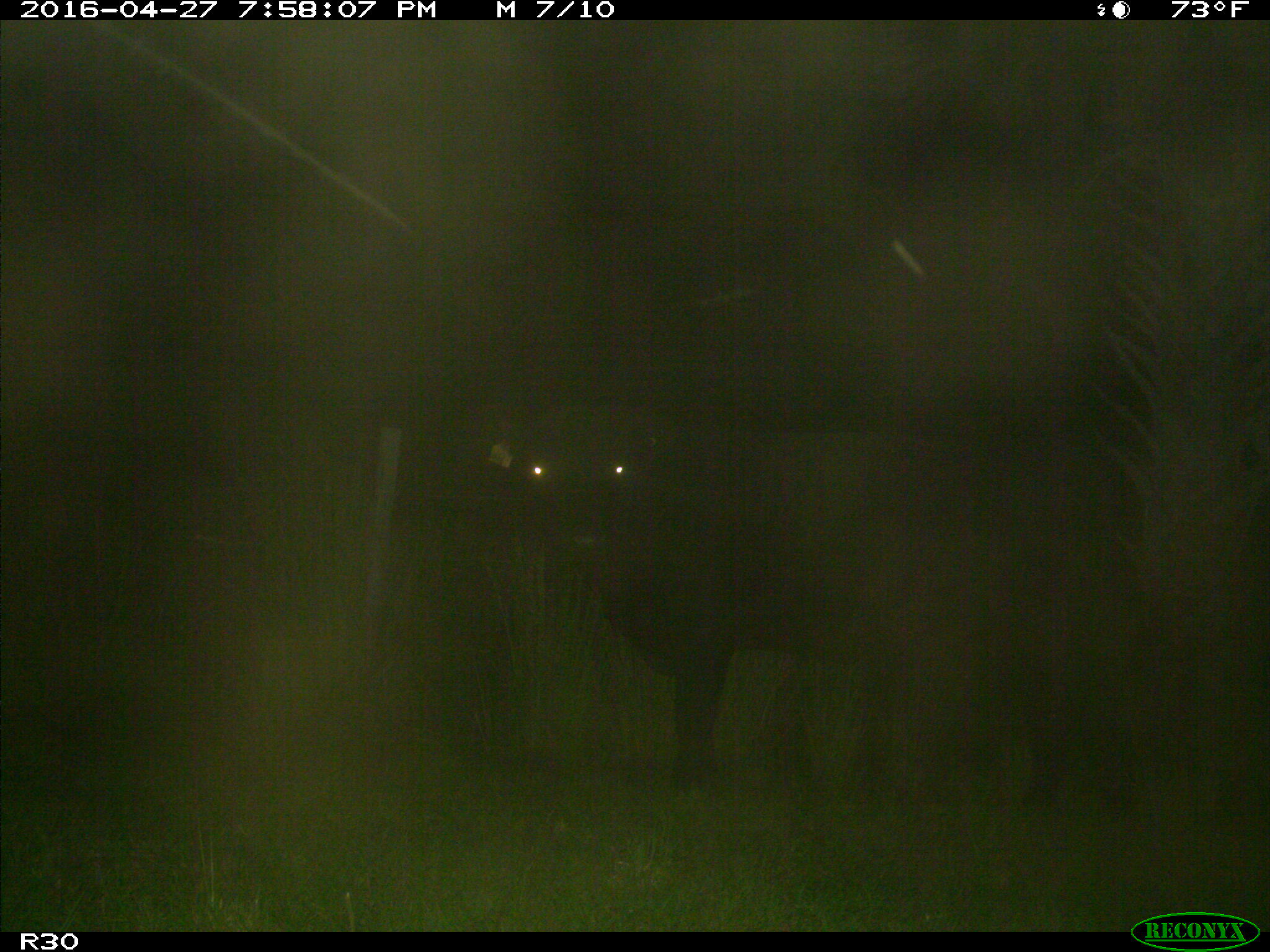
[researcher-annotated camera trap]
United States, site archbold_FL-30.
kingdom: Animalia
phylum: Chordata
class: Mammalia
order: Artiodactyla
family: Bovidae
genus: Bos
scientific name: Bos taurus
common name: domestic cow